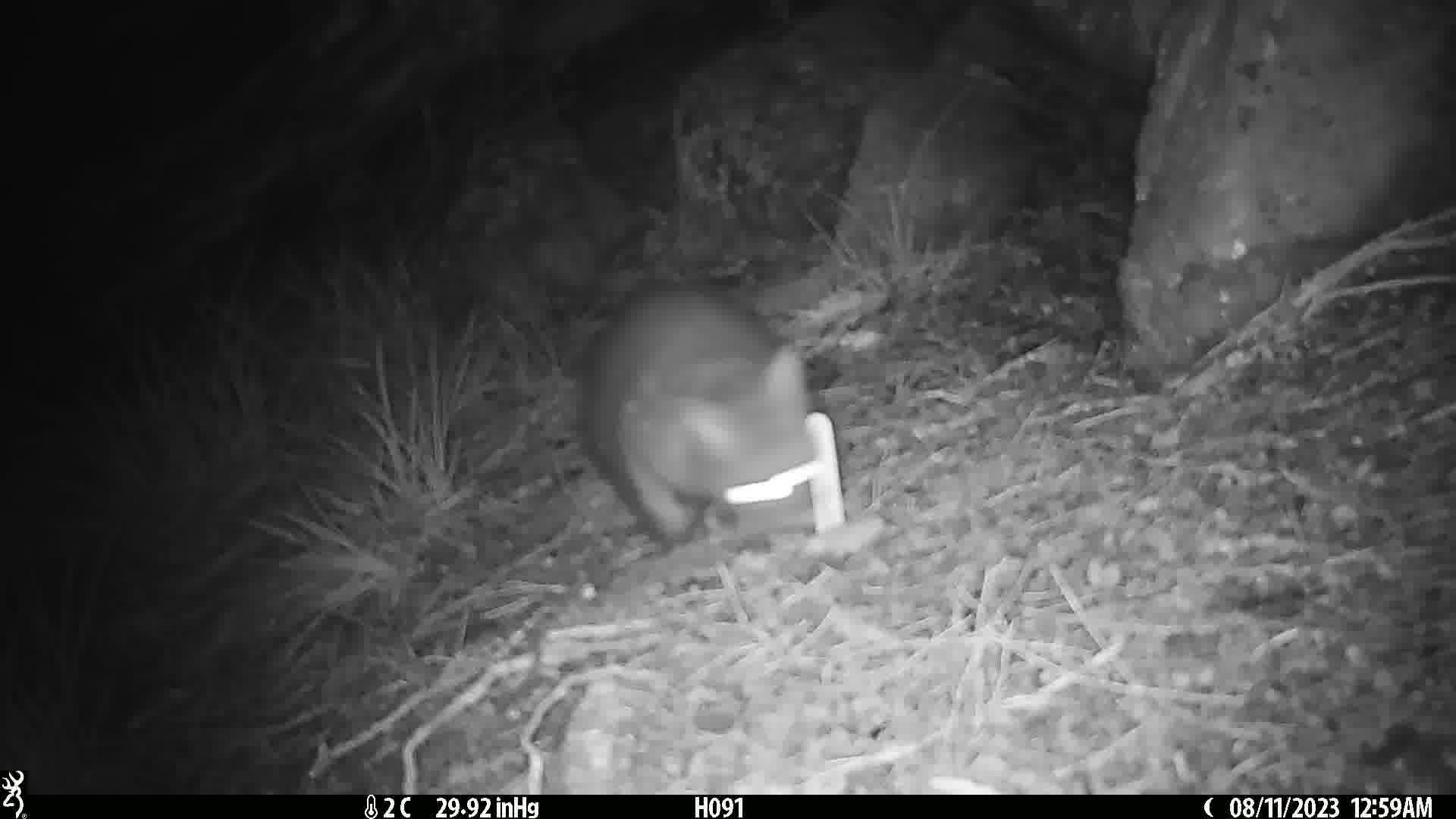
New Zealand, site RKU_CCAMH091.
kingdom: Animalia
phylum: Chordata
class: Mammalia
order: Diprotodontia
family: Phalangeridae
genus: Trichosurus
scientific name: Trichosurus vulpecula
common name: common brushtail possum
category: possum